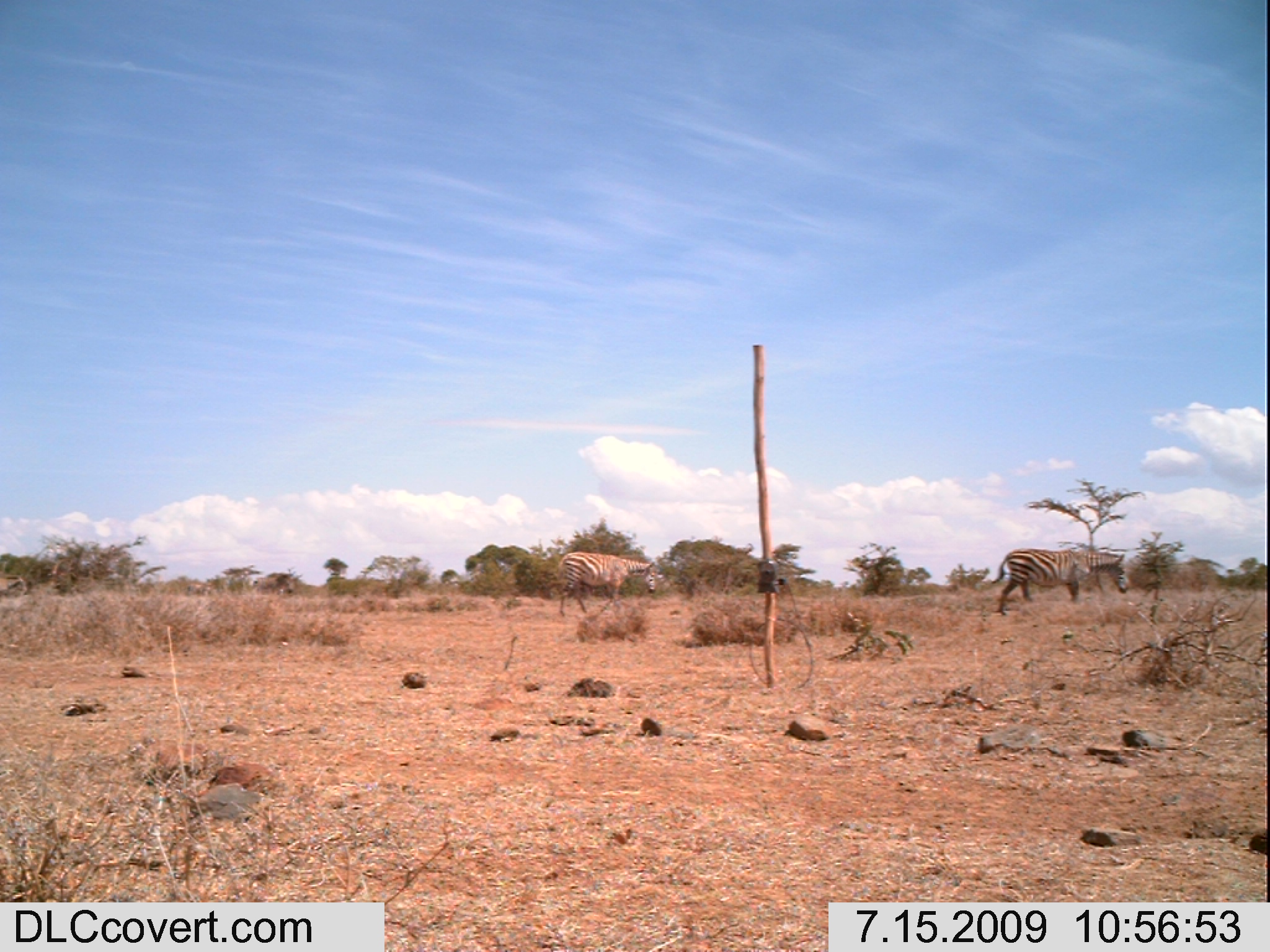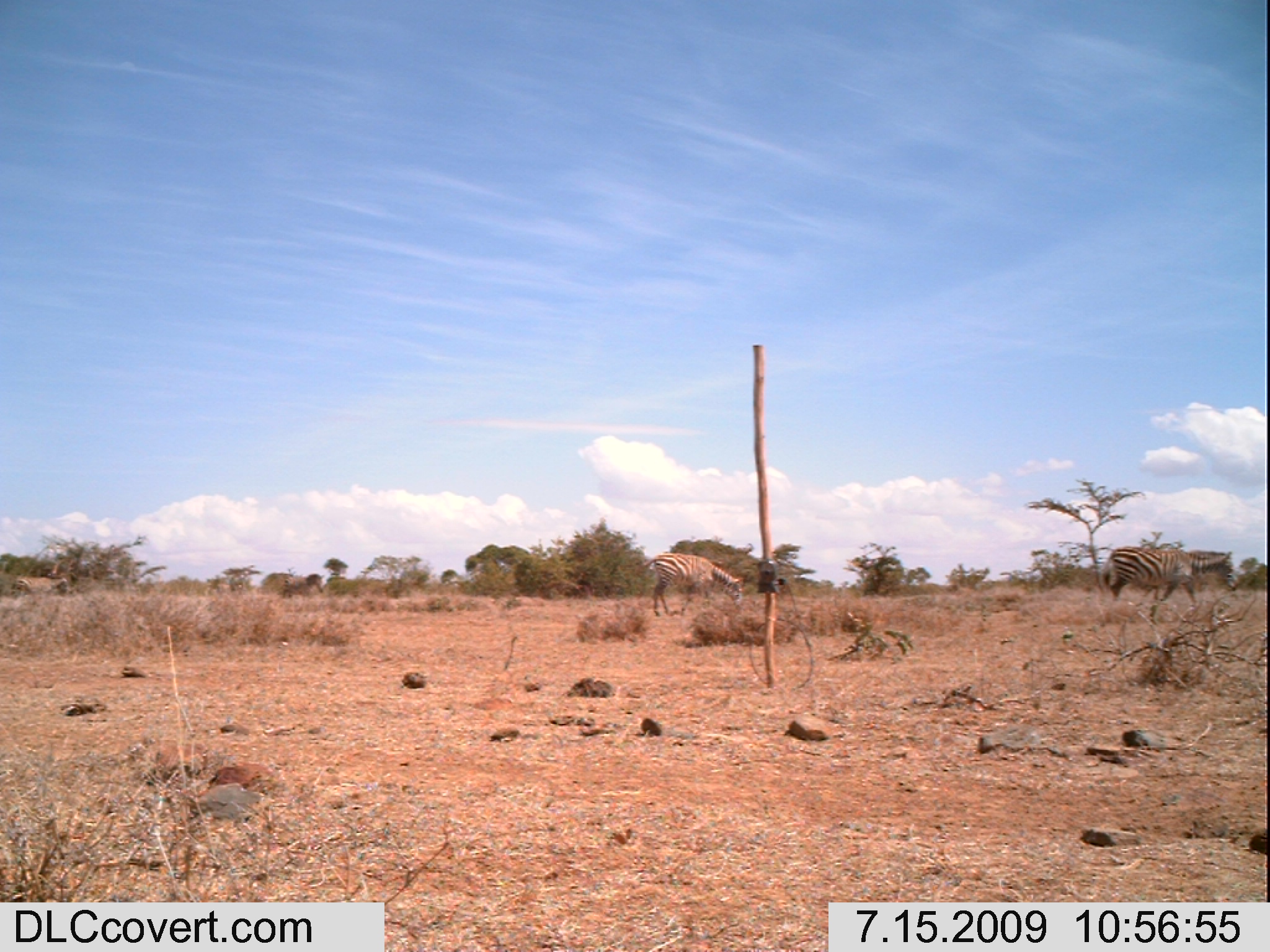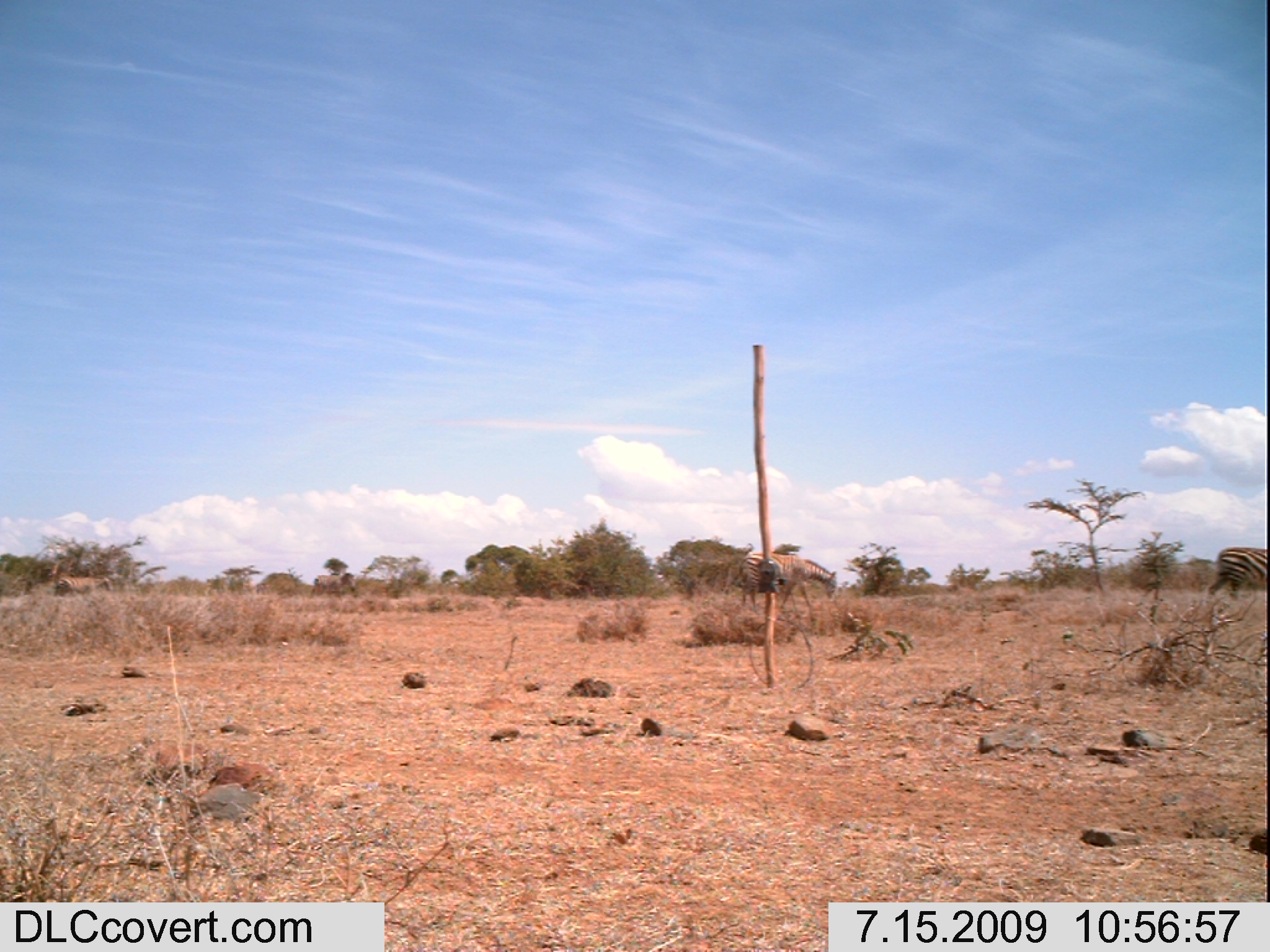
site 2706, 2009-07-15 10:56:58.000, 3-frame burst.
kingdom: Animalia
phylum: Chordata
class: Mammalia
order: Perissodactyla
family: Equidae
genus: Equus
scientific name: Equus quagga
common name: plains zebra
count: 2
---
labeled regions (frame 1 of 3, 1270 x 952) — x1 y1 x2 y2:
equus quagga: 990 547 1126 615; 556 551 656 617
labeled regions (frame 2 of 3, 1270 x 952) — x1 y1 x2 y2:
equus quagga: 1099 544 1236 603; 642 551 743 617; 8 573 70 605; 280 572 324 599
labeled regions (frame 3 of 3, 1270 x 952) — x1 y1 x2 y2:
equus quagga: 739 551 837 613; 1208 546 1266 598; 54 575 113 598; 309 572 356 600